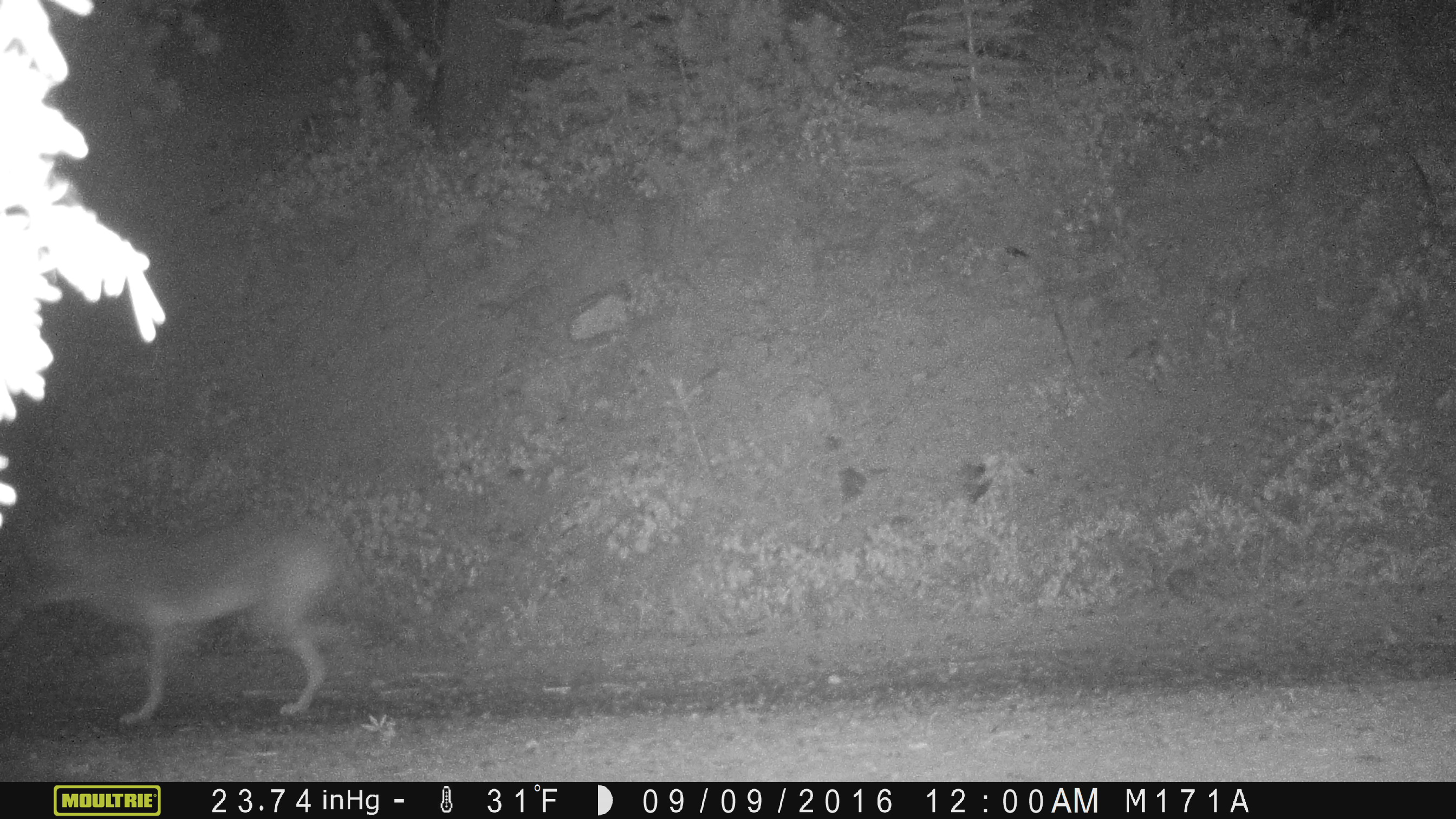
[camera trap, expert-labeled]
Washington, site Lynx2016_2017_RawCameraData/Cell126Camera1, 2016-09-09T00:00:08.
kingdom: Animalia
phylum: Chordata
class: Mammalia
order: Carnivora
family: Canidae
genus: Canis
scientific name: Canis latrans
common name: coyote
Canis latrans (coyote). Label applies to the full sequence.